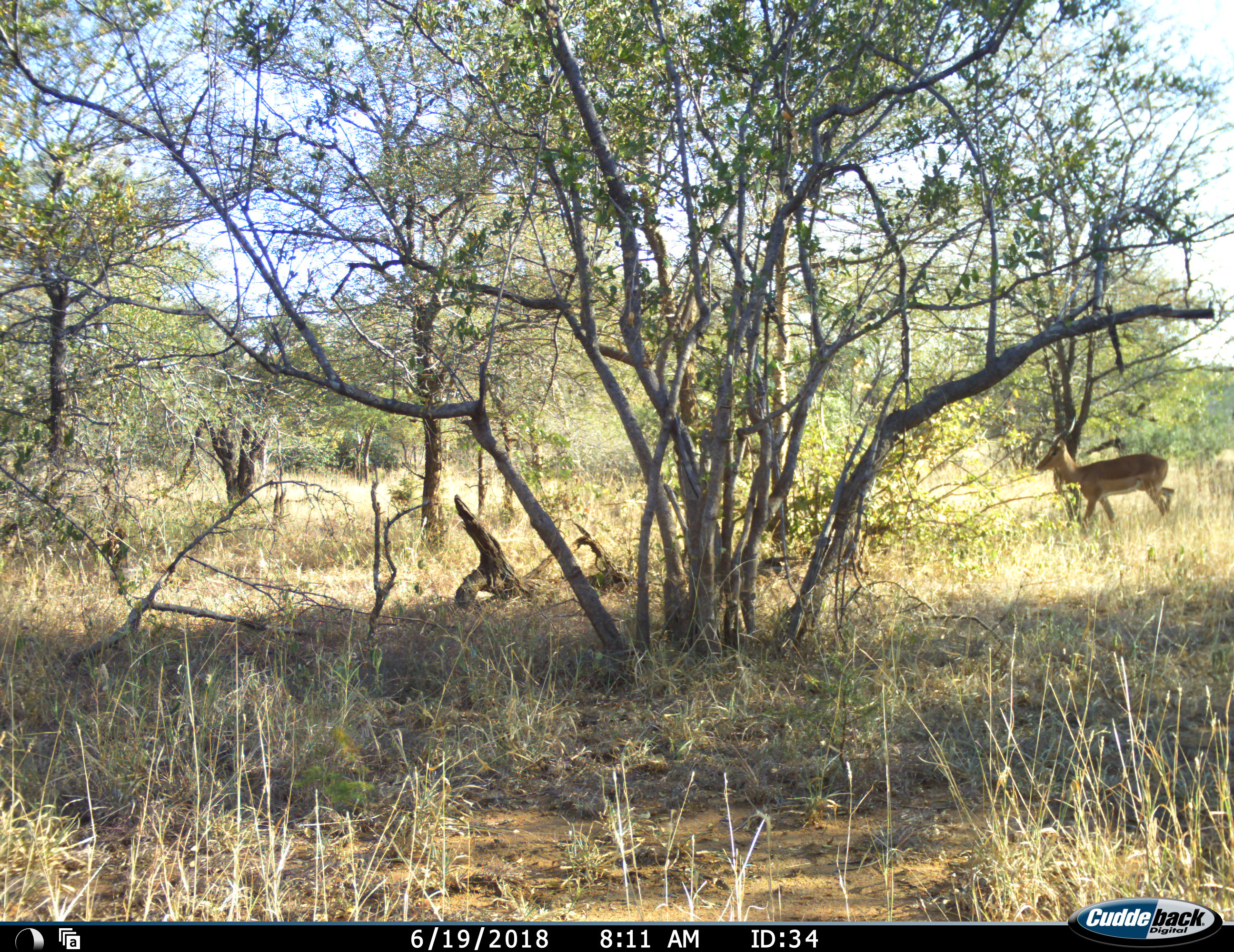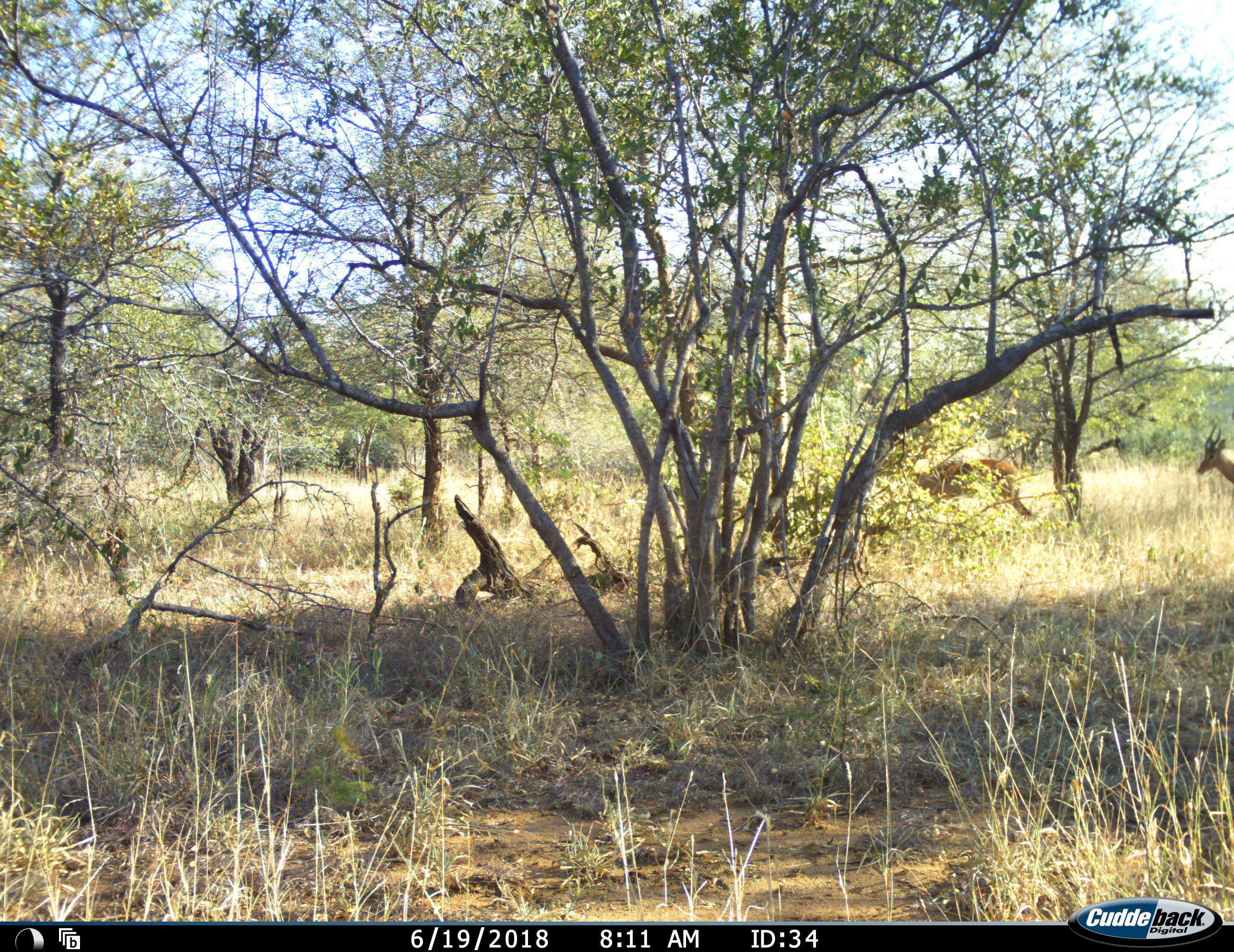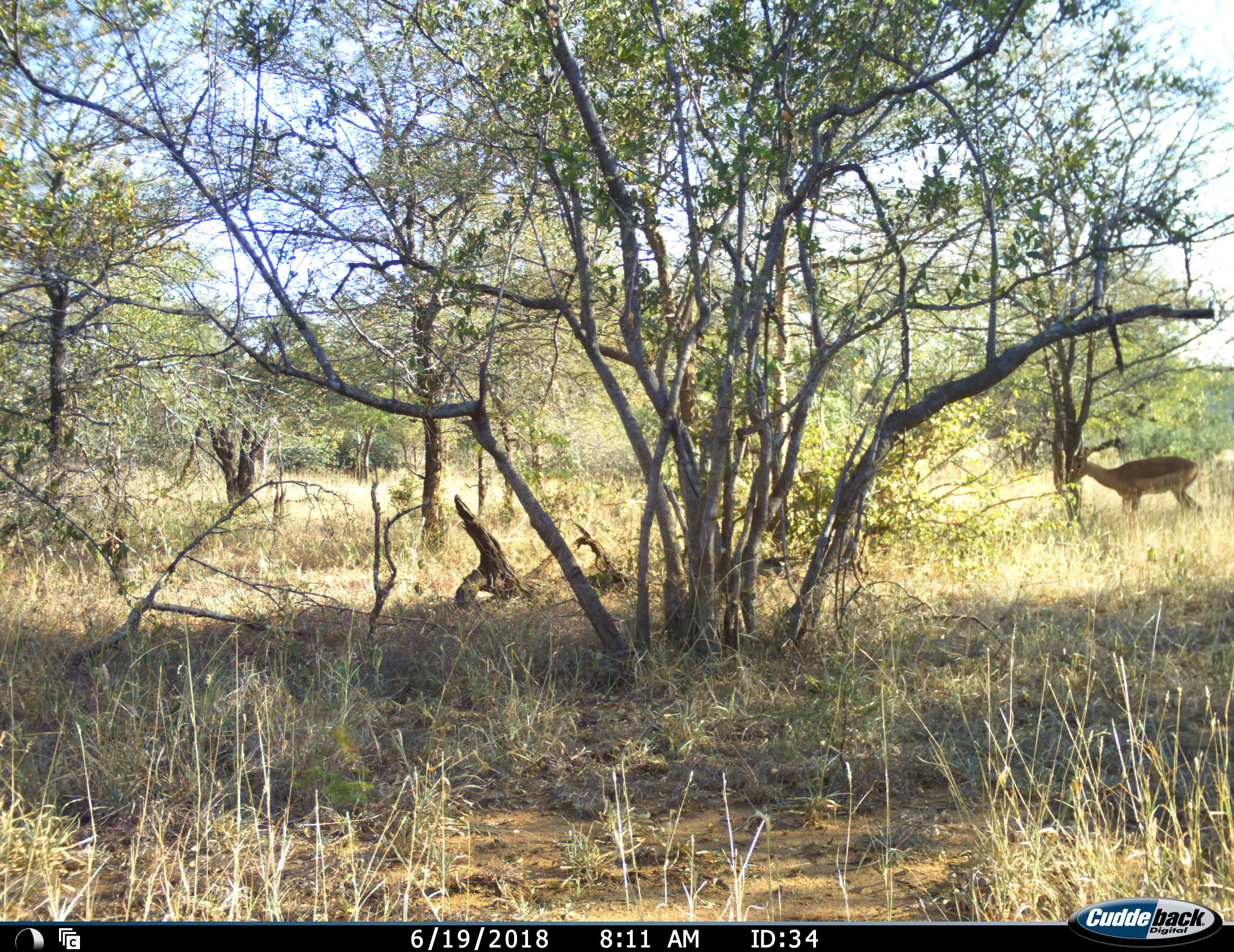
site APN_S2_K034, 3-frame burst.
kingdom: Animalia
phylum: Chordata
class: Mammalia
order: Artiodactyla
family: Bovidae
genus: Aepyceros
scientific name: Aepyceros melampus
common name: impala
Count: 2.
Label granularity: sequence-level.